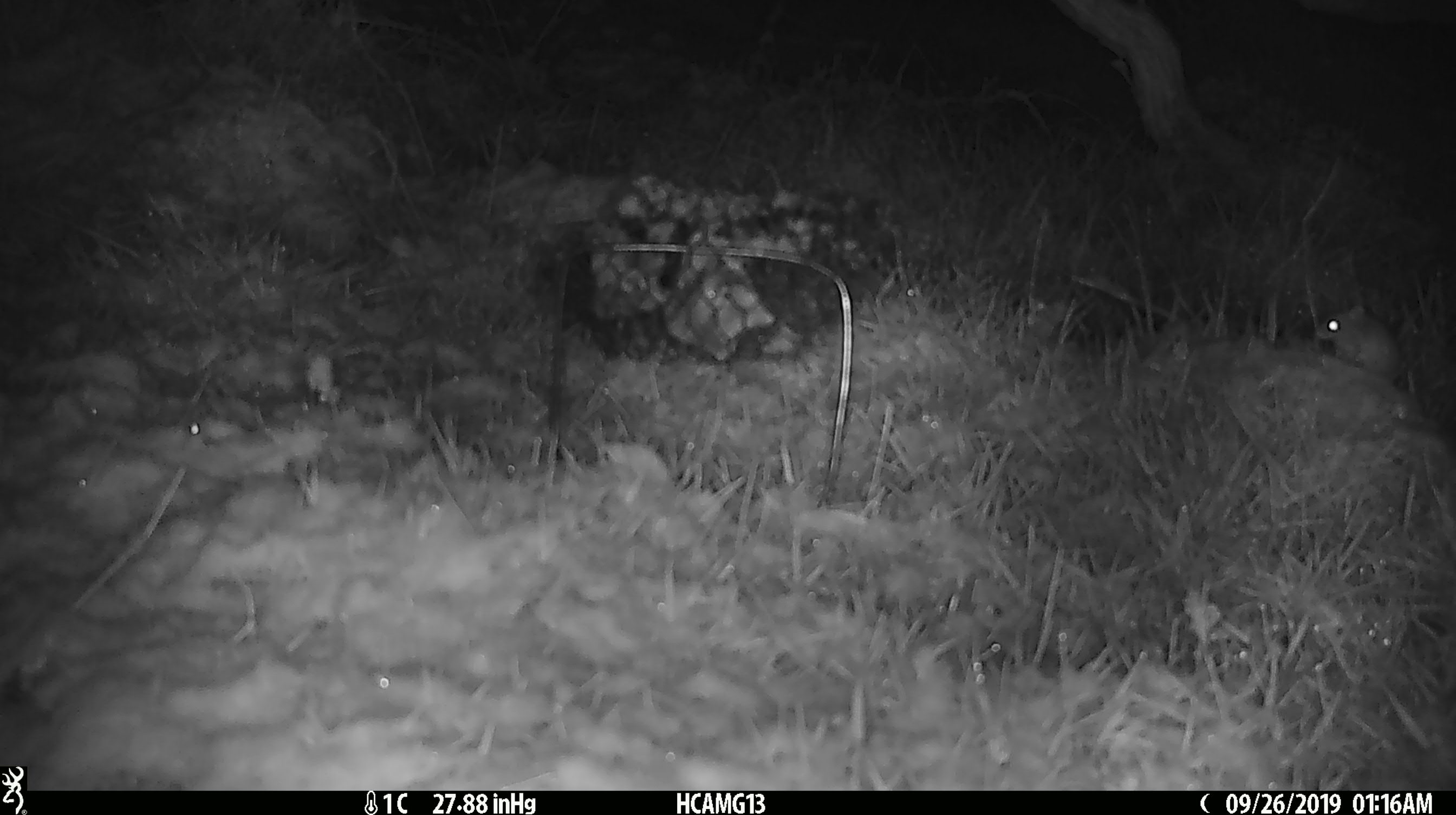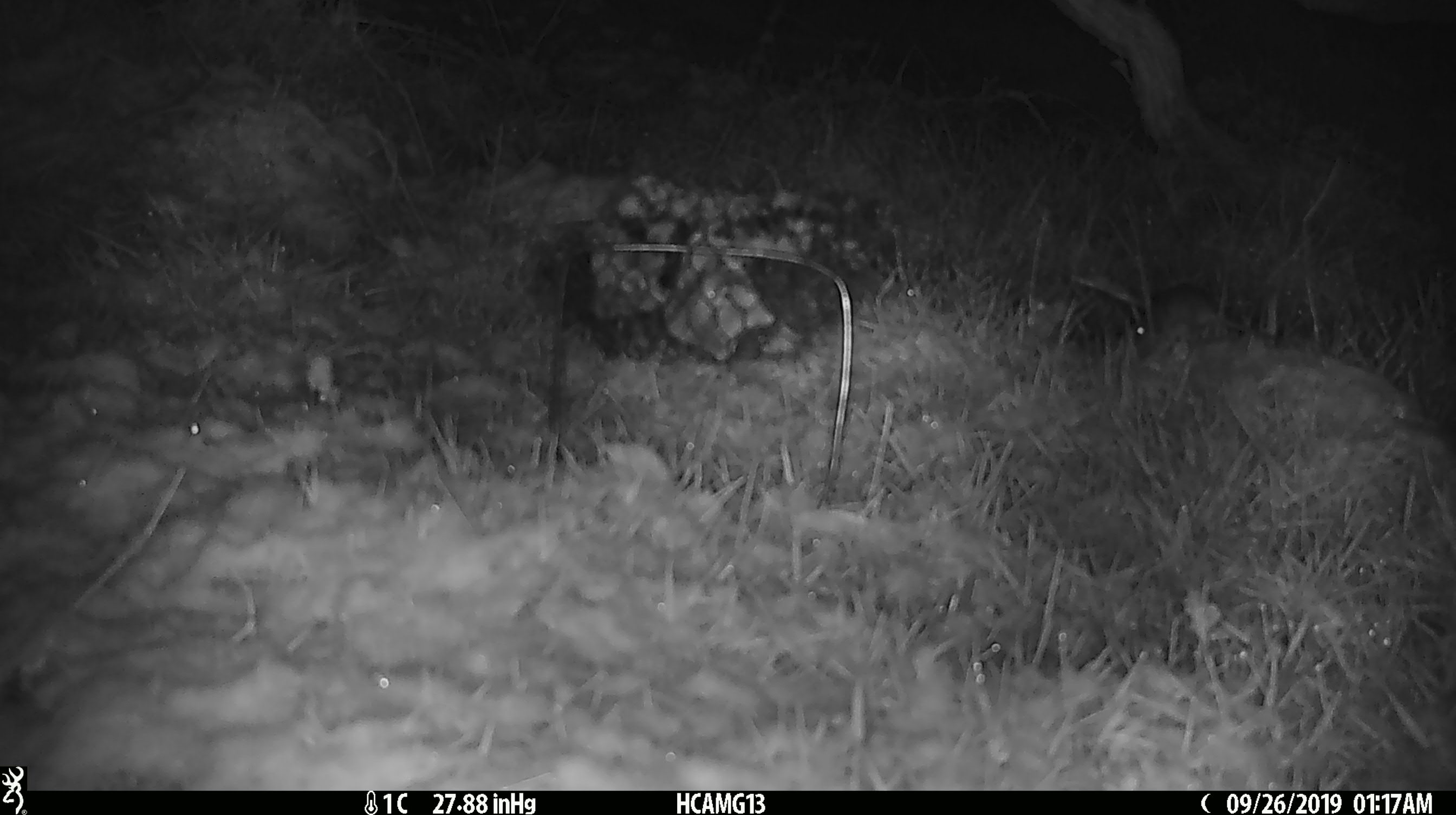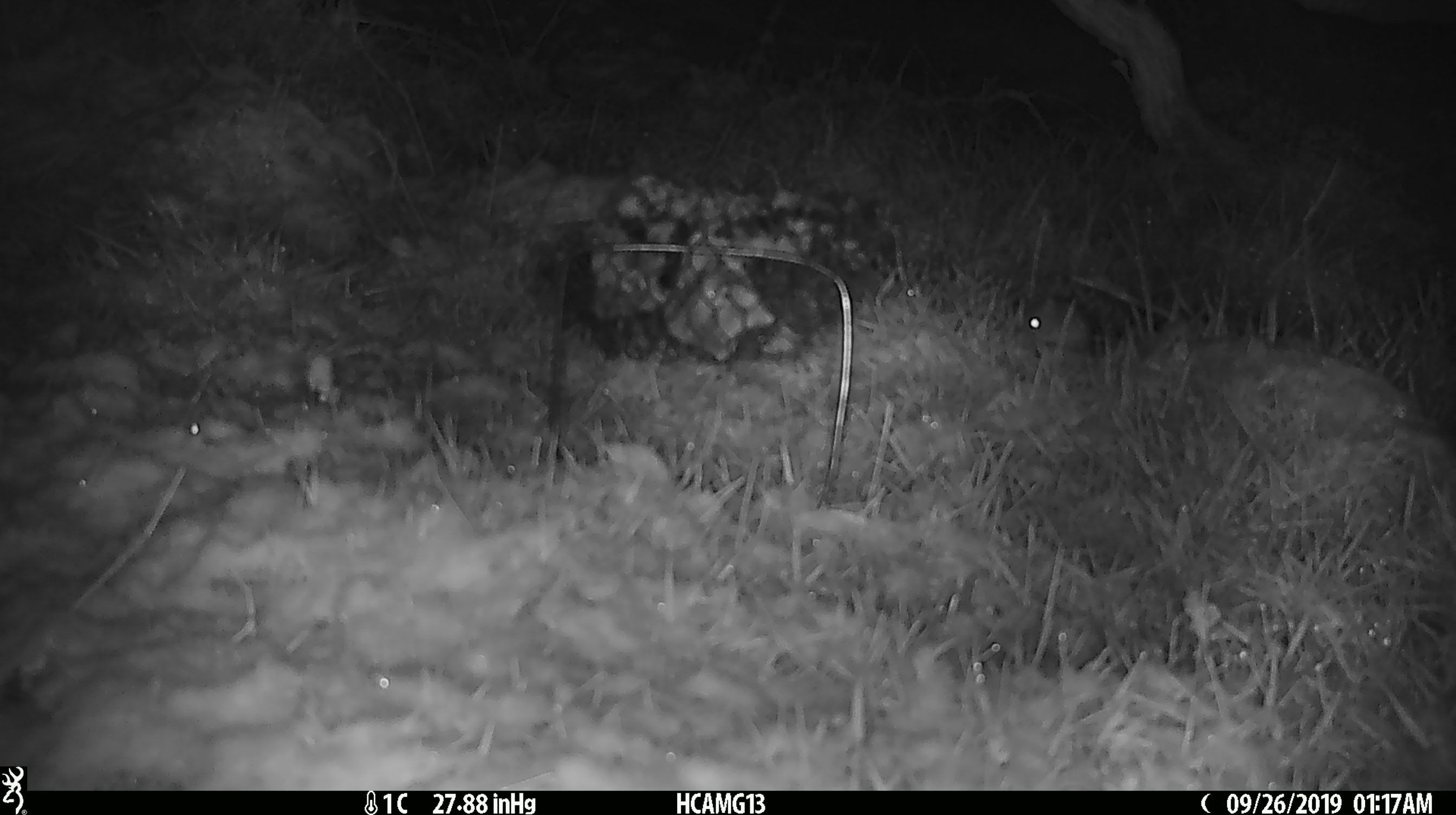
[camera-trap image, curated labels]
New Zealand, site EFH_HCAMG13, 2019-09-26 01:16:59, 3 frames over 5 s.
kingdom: Animalia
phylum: Chordata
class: Mammalia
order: Rodentia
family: Muridae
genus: Mus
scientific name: Mus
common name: mouse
Mouse (Mus).